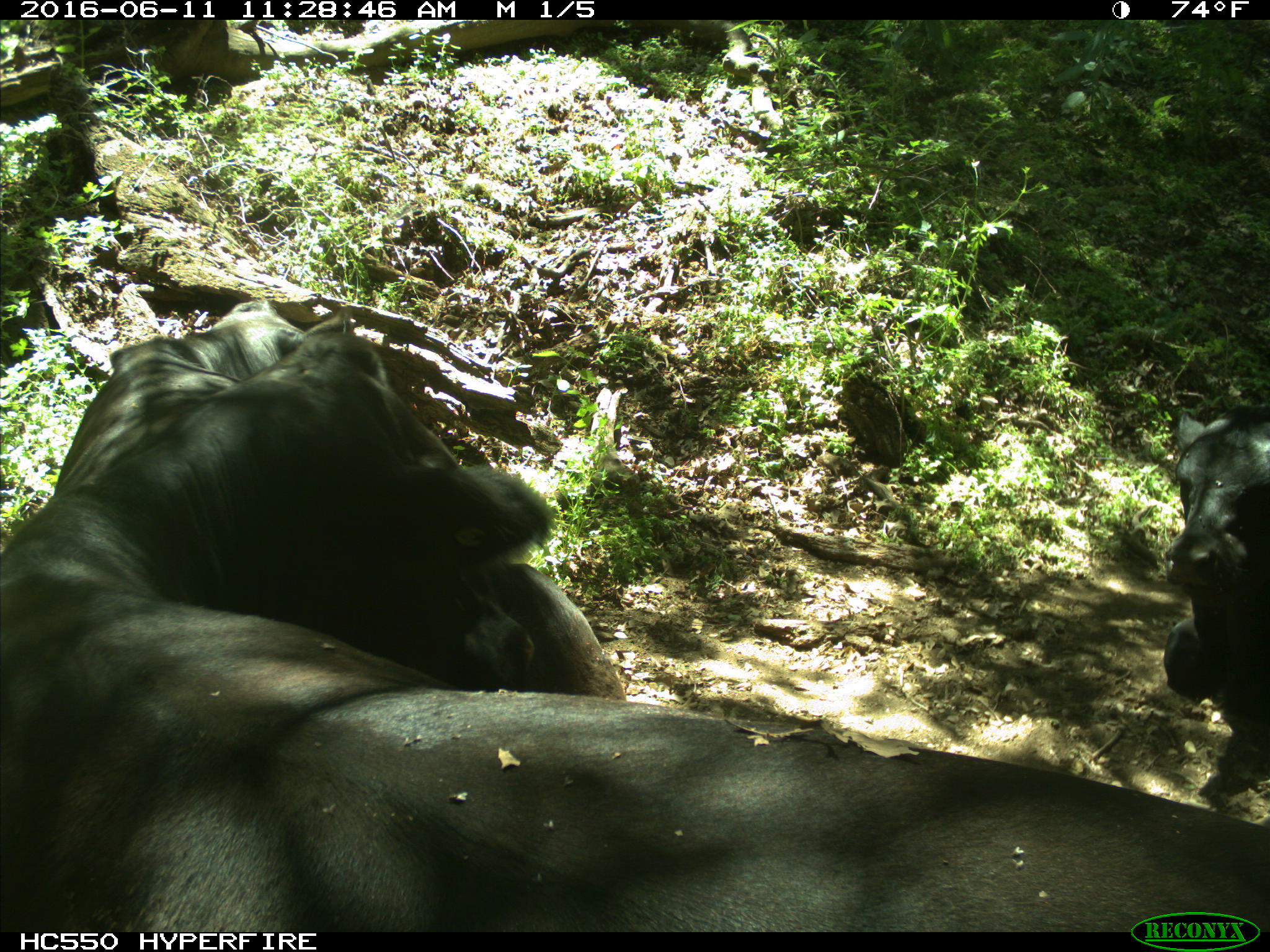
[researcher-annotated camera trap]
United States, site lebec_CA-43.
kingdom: Animalia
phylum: Chordata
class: Mammalia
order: Artiodactyla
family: Bovidae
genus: Bos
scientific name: Bos taurus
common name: domestic cow